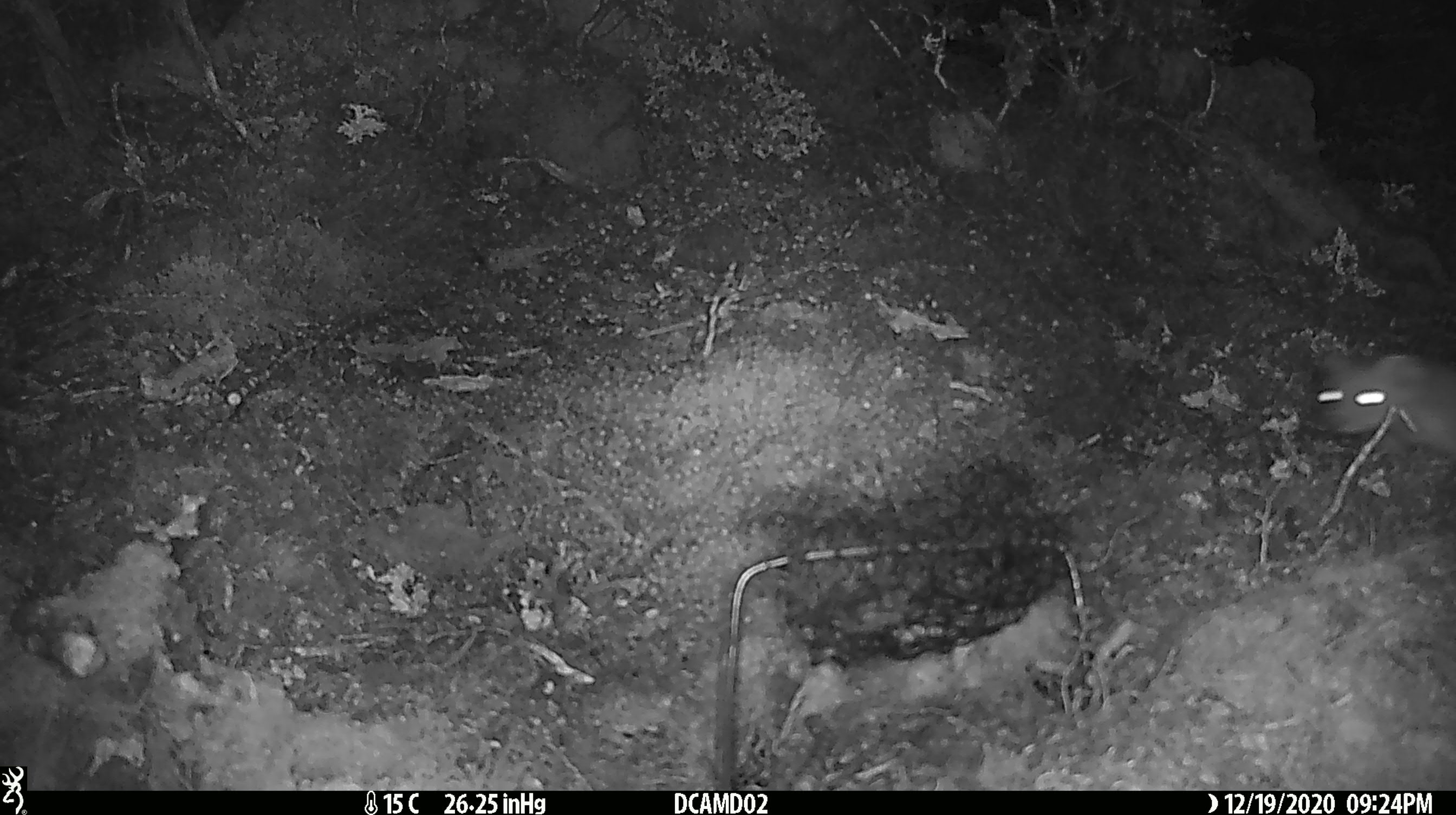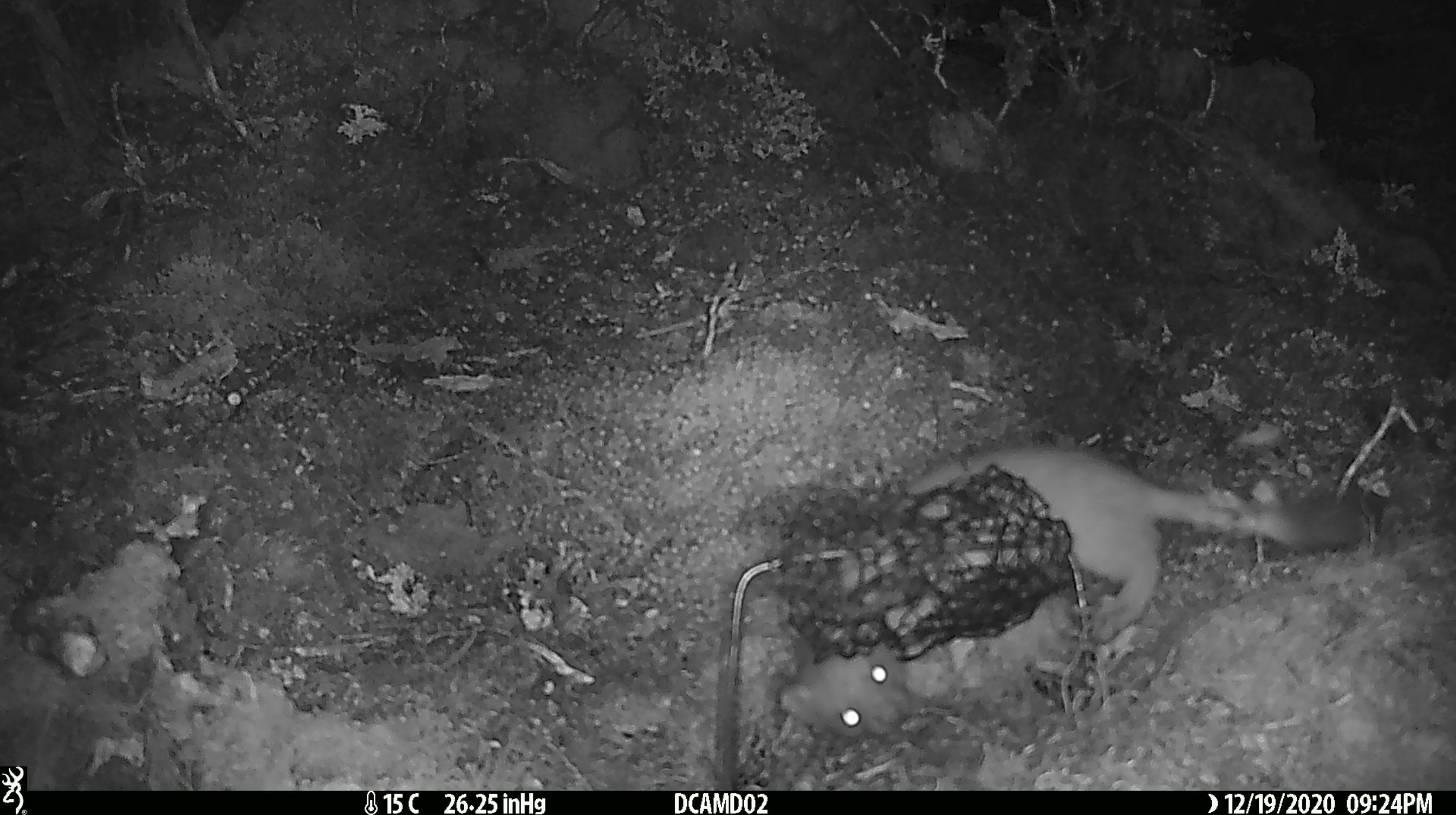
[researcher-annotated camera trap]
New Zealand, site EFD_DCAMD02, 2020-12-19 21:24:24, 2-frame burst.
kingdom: Animalia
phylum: Chordata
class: Mammalia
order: Carnivora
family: Mustelidae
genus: Mustela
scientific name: Mustela erminea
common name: stoat